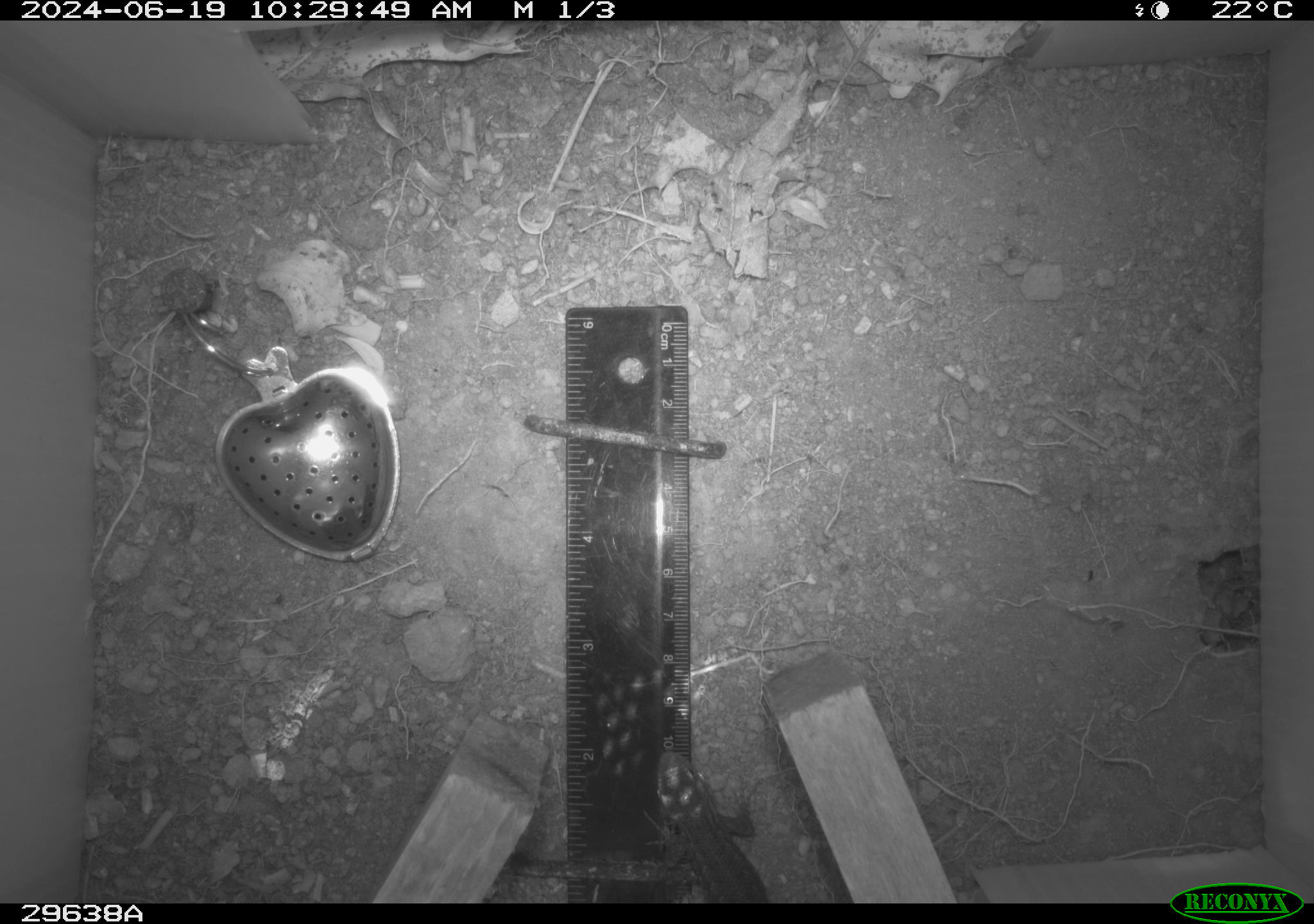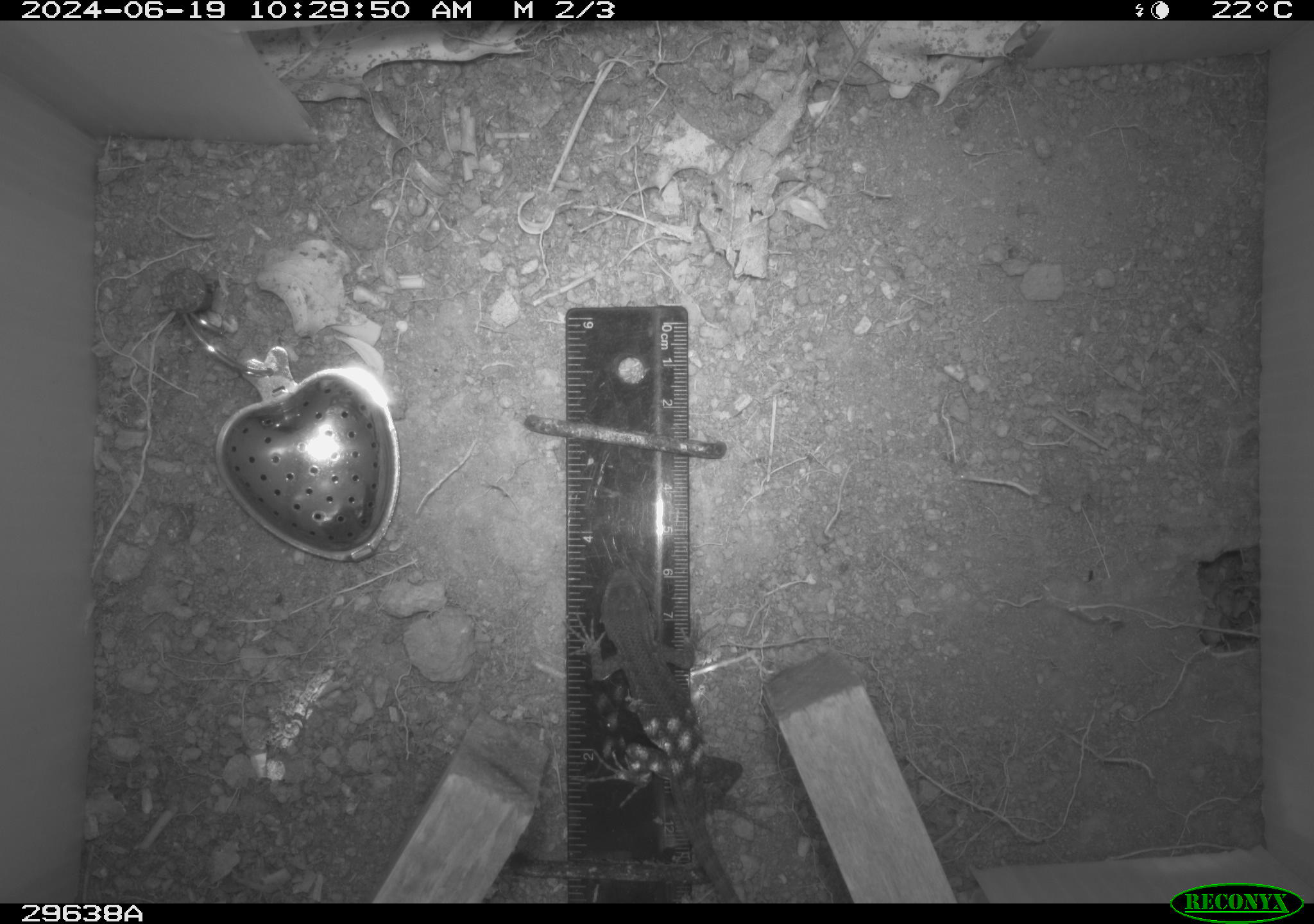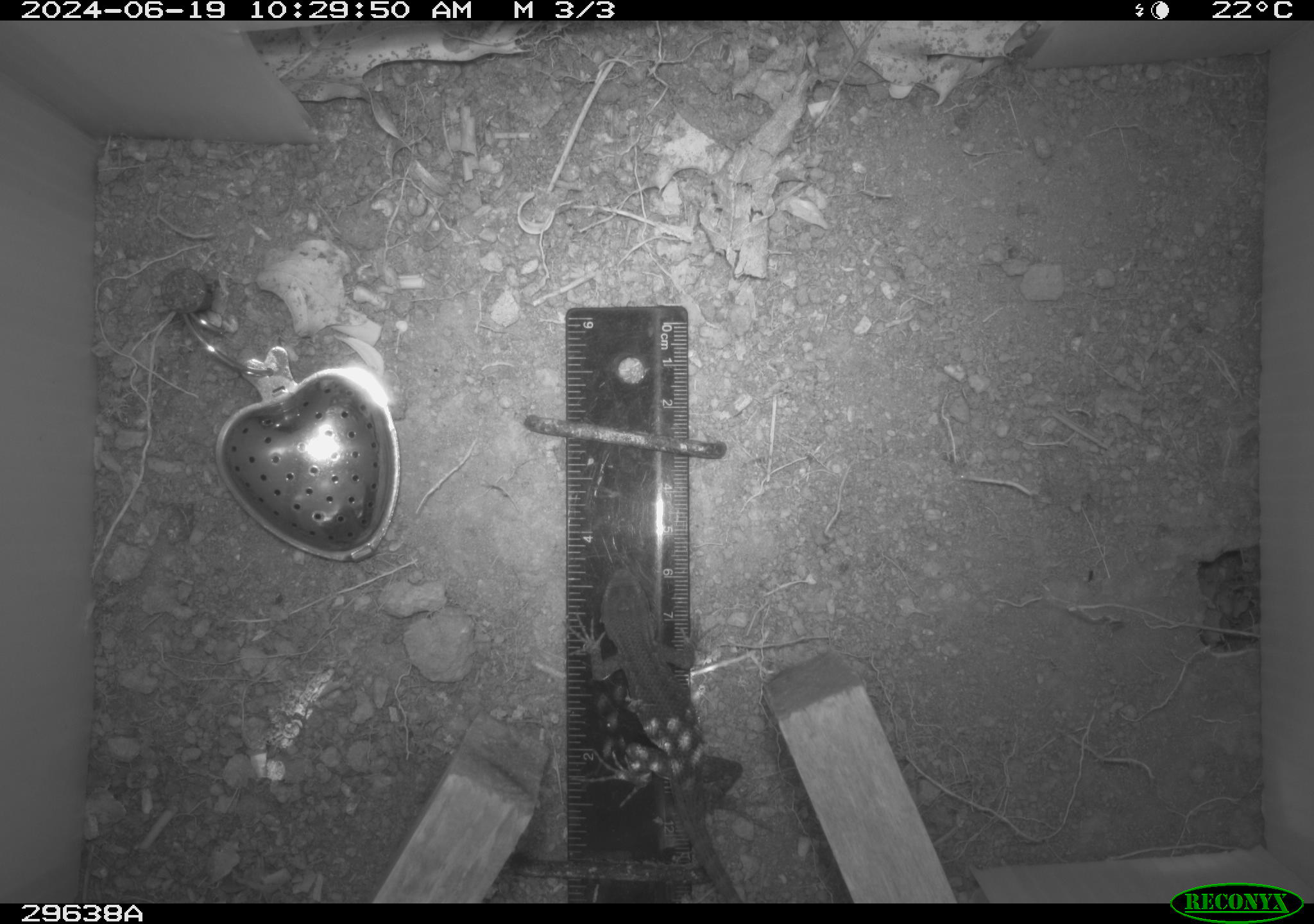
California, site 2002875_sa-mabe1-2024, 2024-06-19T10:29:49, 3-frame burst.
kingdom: Animalia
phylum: Chordata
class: Reptilia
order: Squamata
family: Phrynosomatidae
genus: Sceloporus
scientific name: Sceloporus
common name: spiny lizards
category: sceloporus species